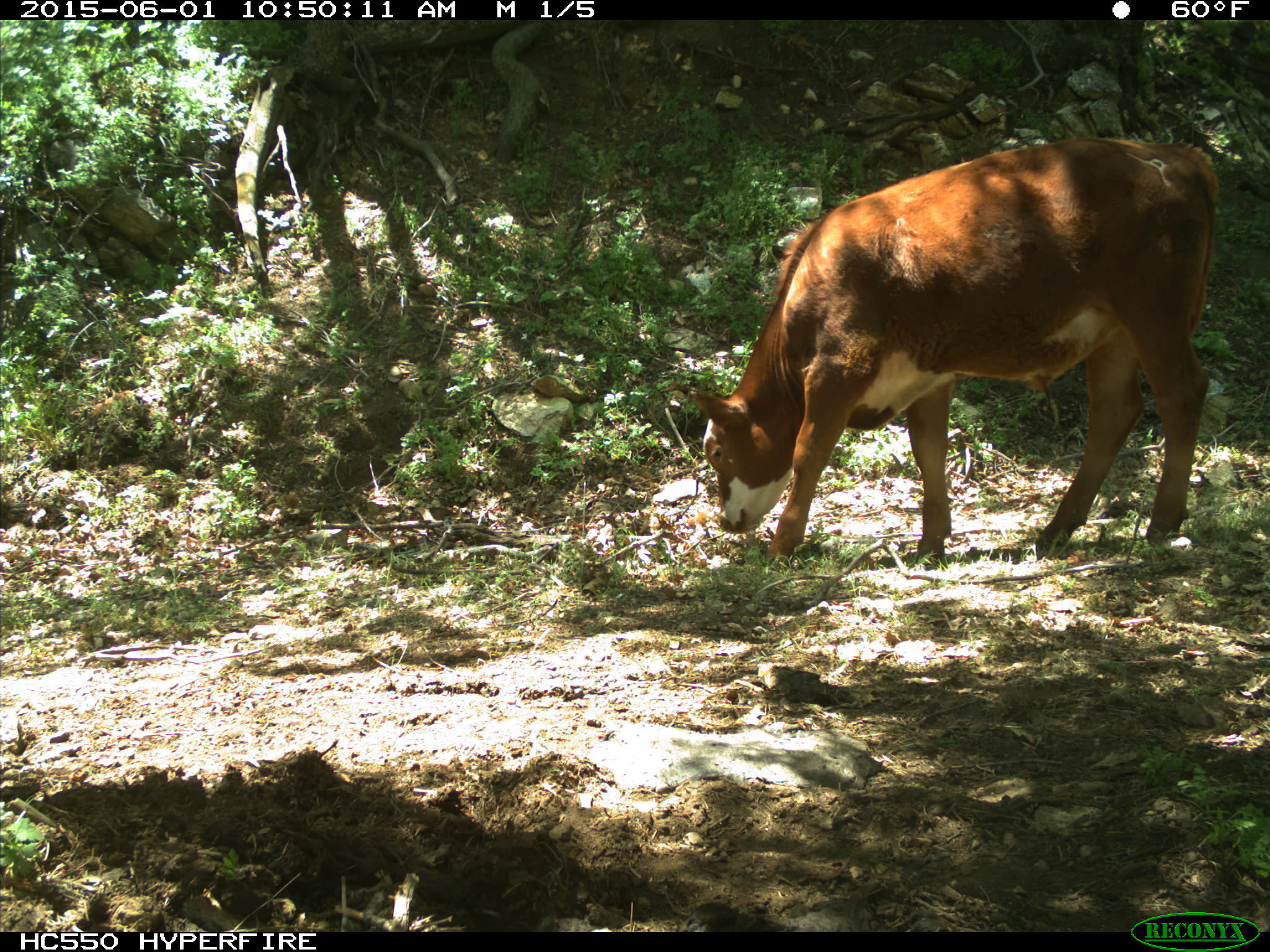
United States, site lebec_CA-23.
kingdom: Animalia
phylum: Chordata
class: Mammalia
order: Artiodactyla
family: Bovidae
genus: Bos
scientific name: Bos taurus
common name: domestic cow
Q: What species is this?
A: Bos taurus (domestic cow).